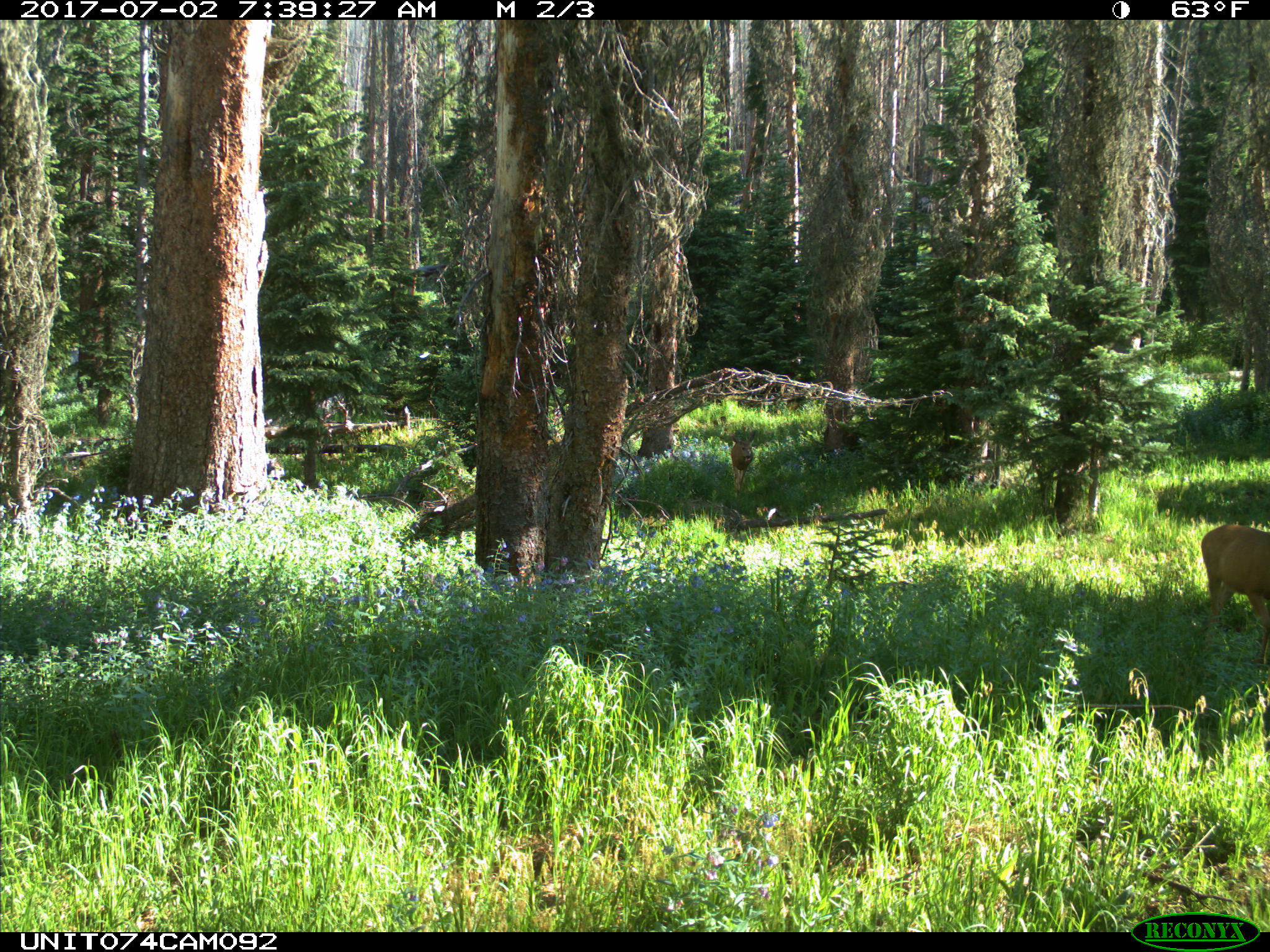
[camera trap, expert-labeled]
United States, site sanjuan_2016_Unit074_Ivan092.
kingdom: Animalia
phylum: Chordata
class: Mammalia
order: Artiodactyla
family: Cervidae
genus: Odocoileus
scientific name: Odocoileus hemionus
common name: mule deer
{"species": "Odocoileus hemionus (mule deer)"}